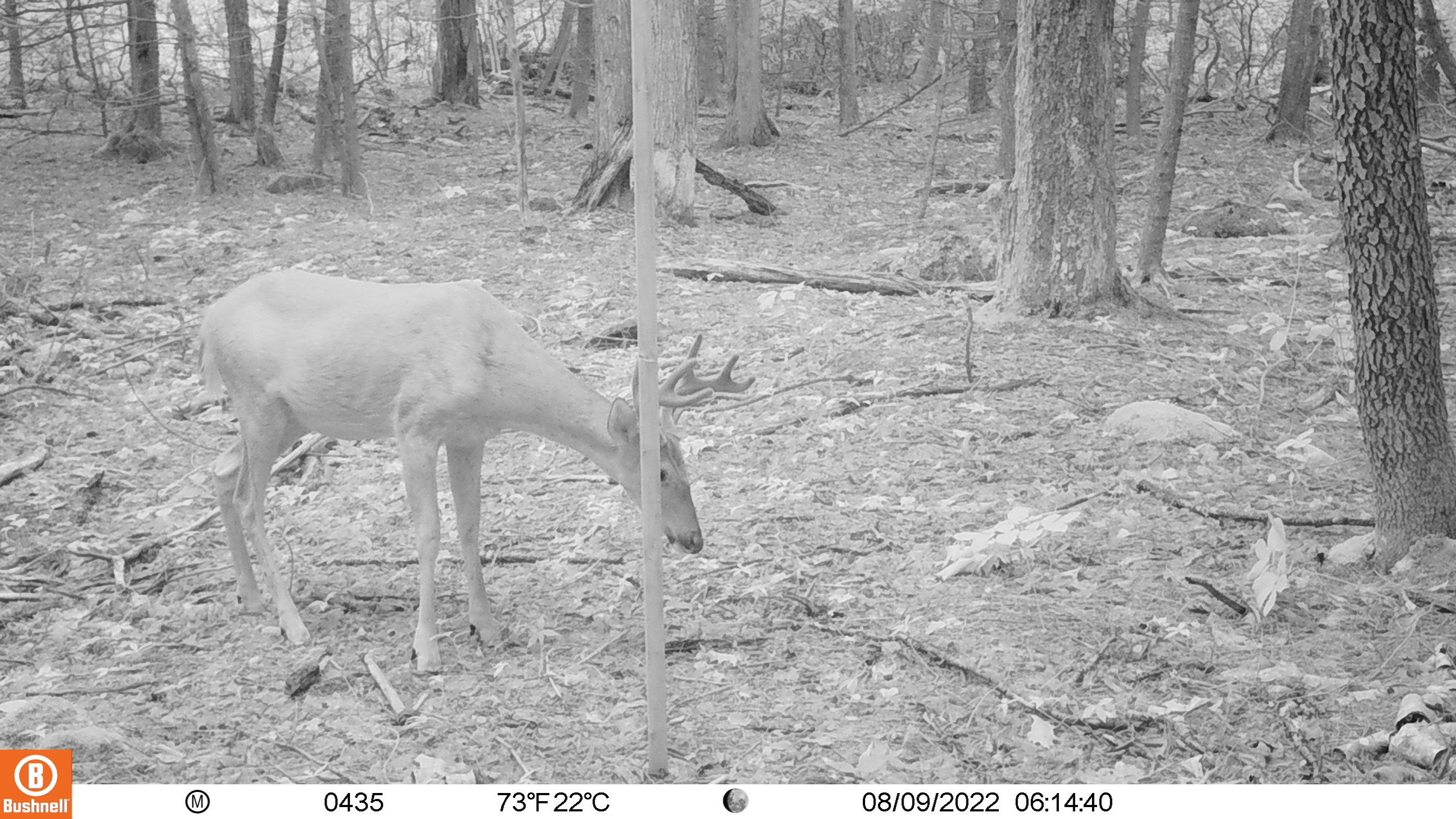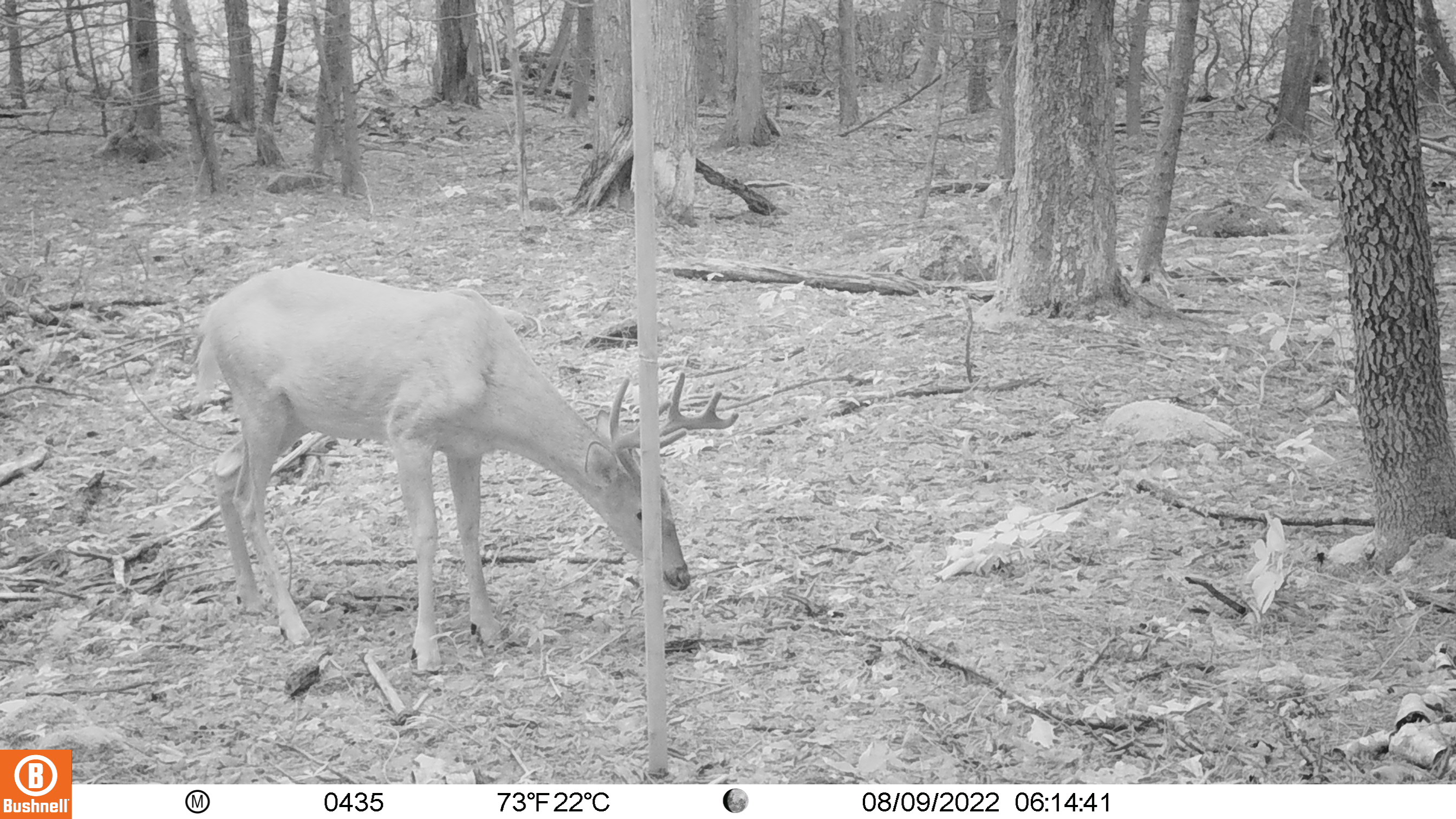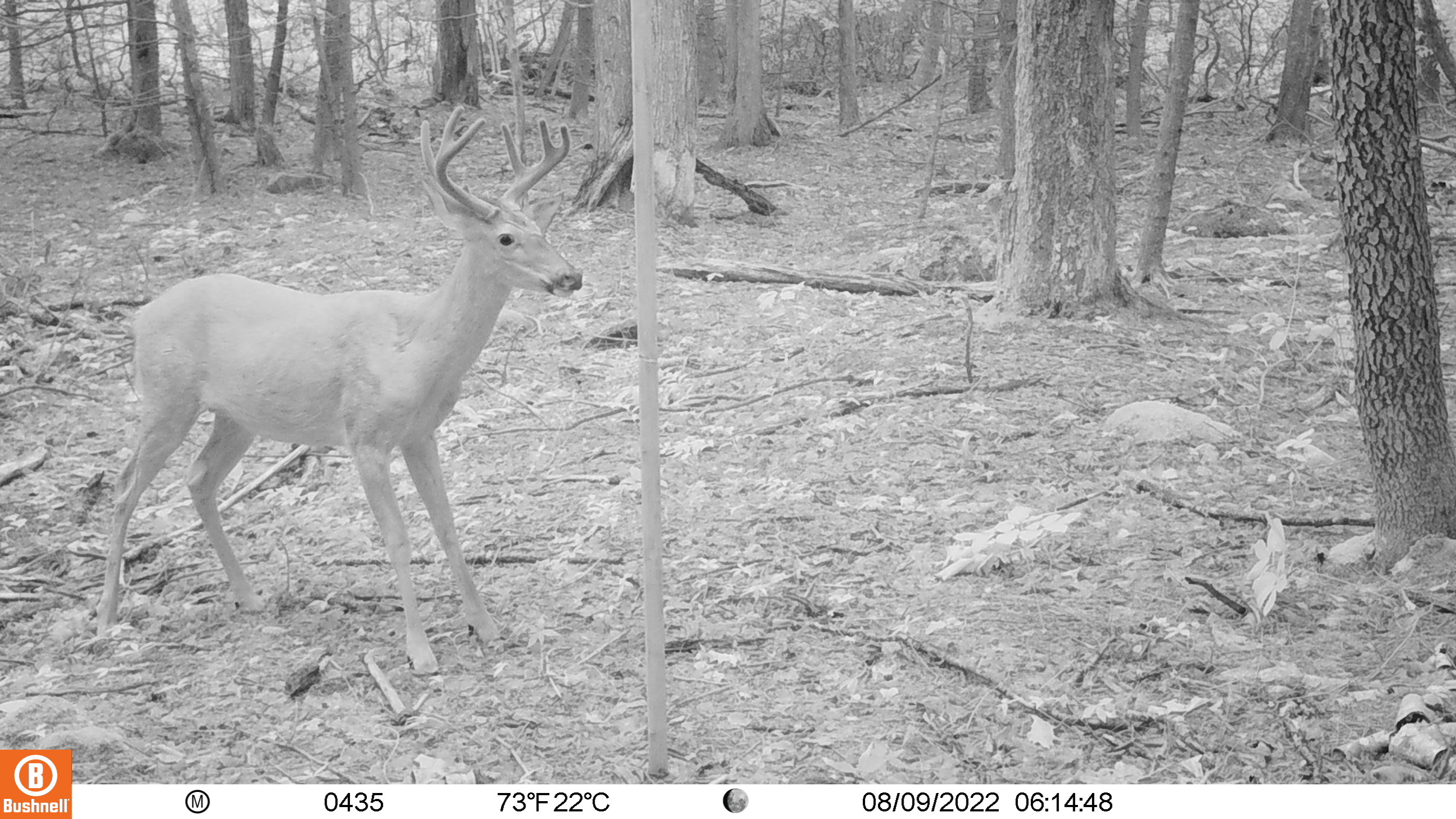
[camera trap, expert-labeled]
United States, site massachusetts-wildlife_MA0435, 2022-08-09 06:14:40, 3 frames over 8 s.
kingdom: Animalia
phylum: Chordata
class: Mammalia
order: Artiodactyla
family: Cervidae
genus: Odocoileus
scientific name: Odocoileus virginianus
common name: white-tailed deer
White-tailed deer (Odocoileus virginianus).